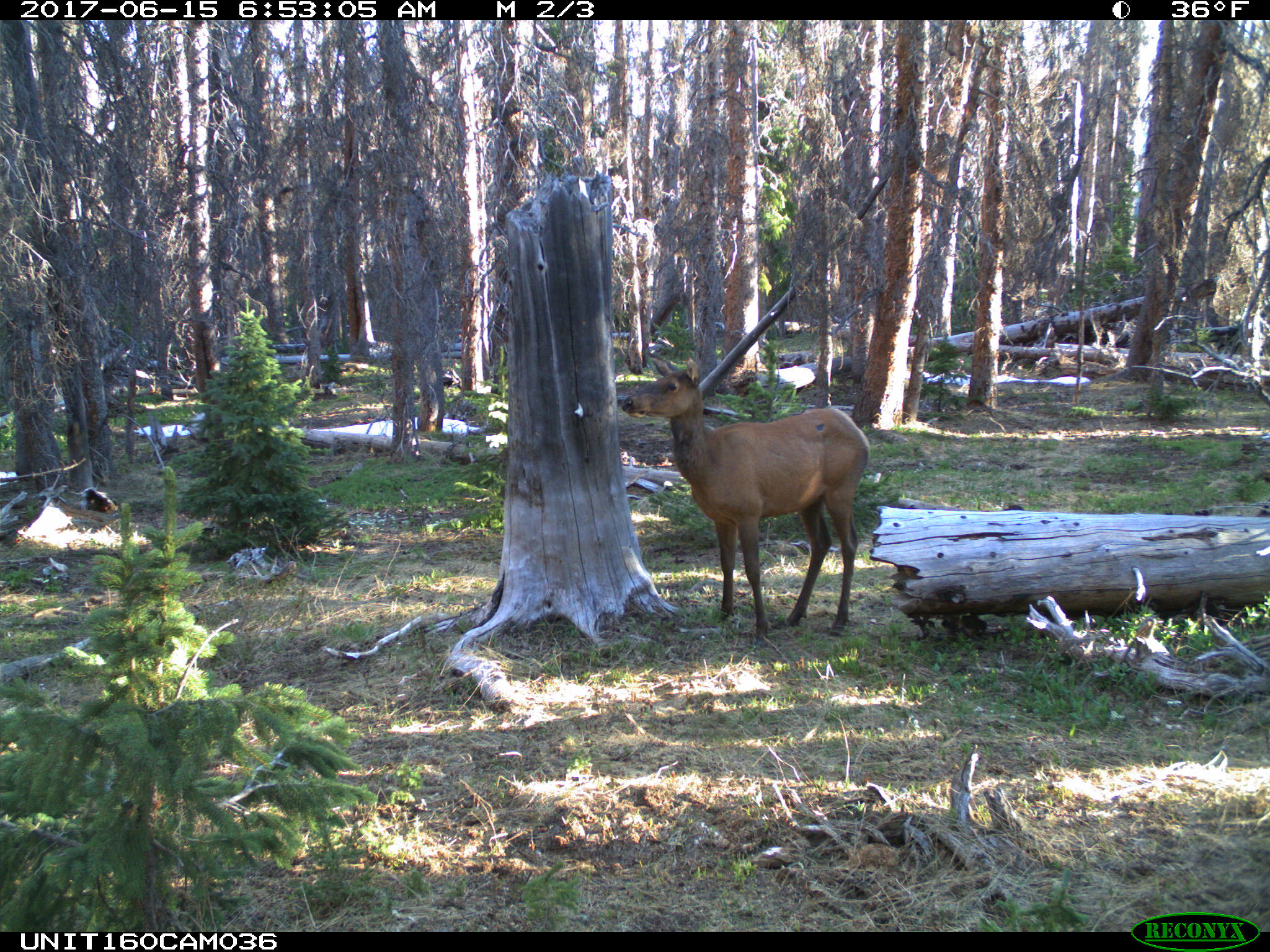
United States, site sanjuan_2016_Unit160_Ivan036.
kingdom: Animalia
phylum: Chordata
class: Mammalia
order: Artiodactyla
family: Cervidae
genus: Cervus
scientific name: Cervus elaphus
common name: red deer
Cervus elaphus (red deer).